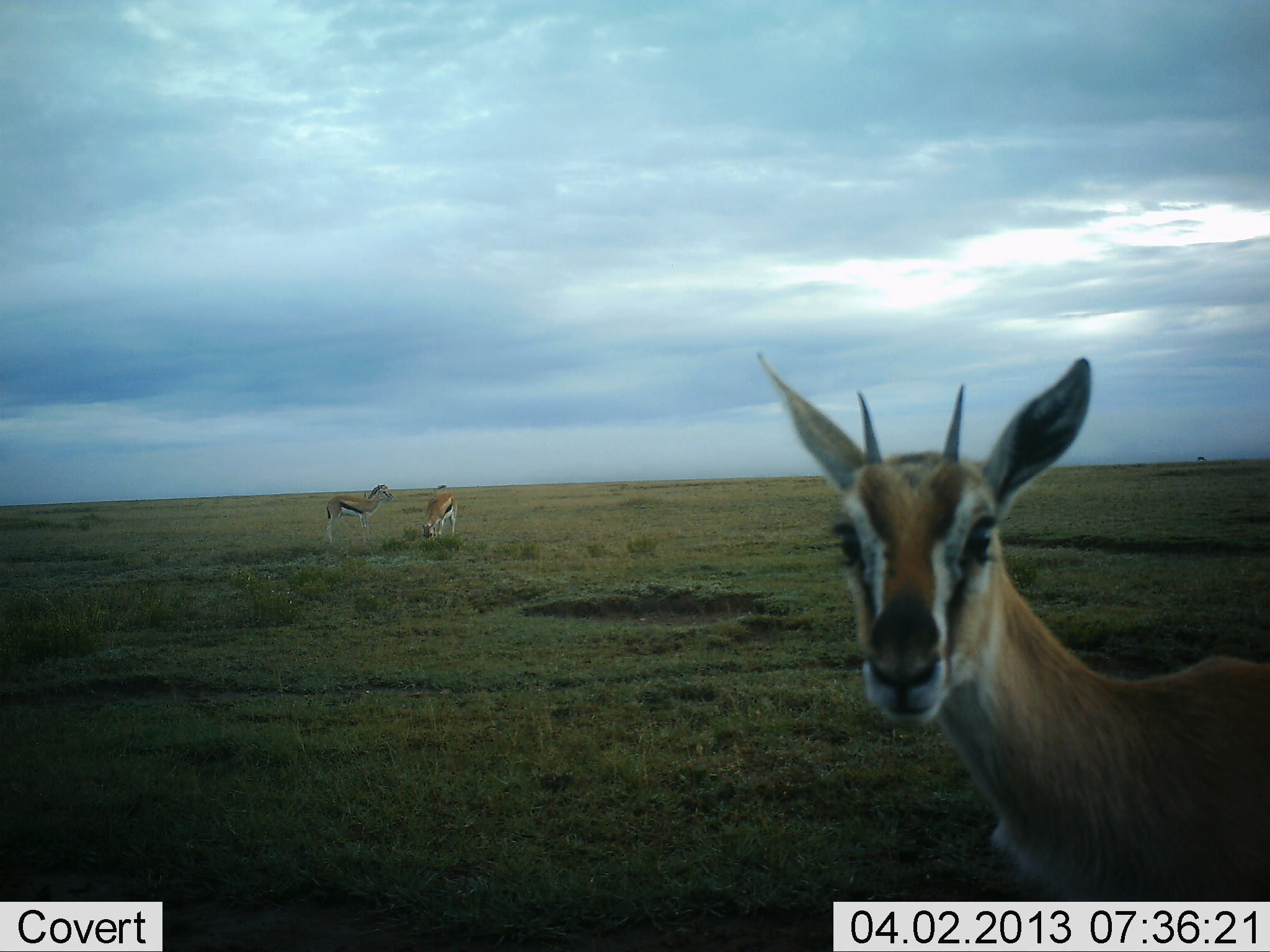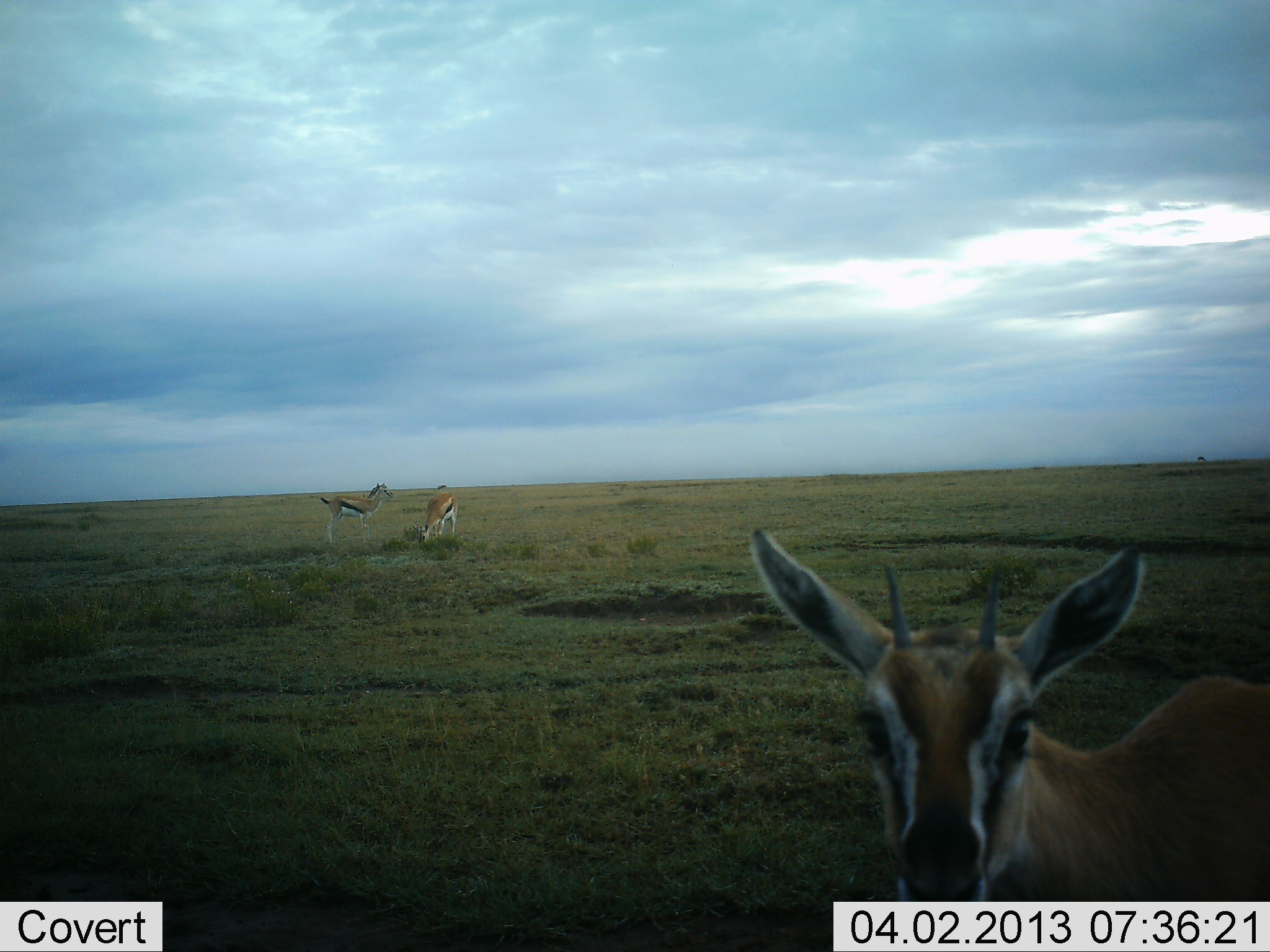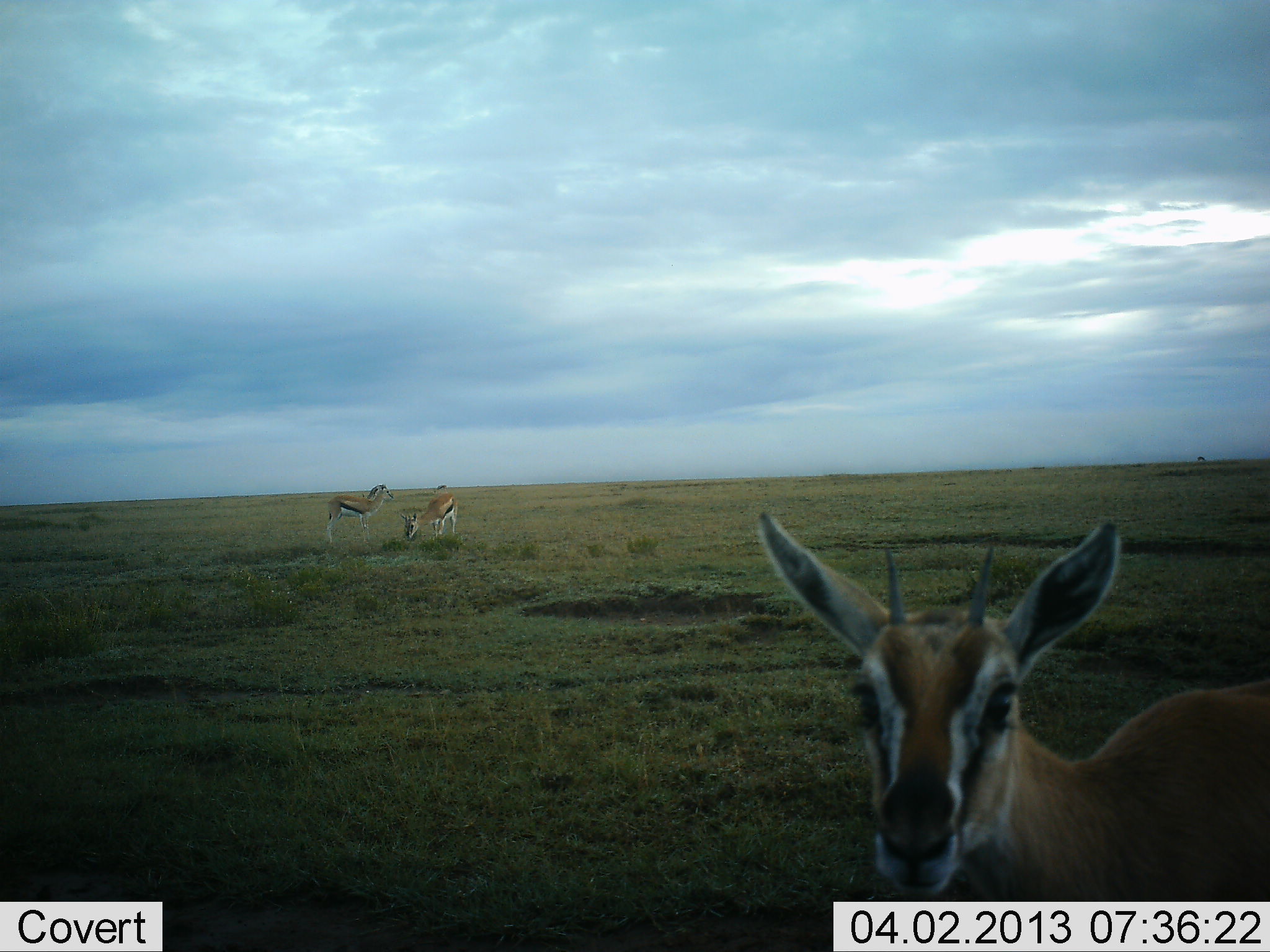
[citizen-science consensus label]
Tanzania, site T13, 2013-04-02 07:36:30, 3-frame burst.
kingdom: Animalia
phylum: Chordata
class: Mammalia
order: Artiodactyla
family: Bovidae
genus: Eudorcas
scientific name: Eudorcas thomsonii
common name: thomson's gazelle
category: gazellethomsons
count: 3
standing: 94%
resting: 0%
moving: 12%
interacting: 0%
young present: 0%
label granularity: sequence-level